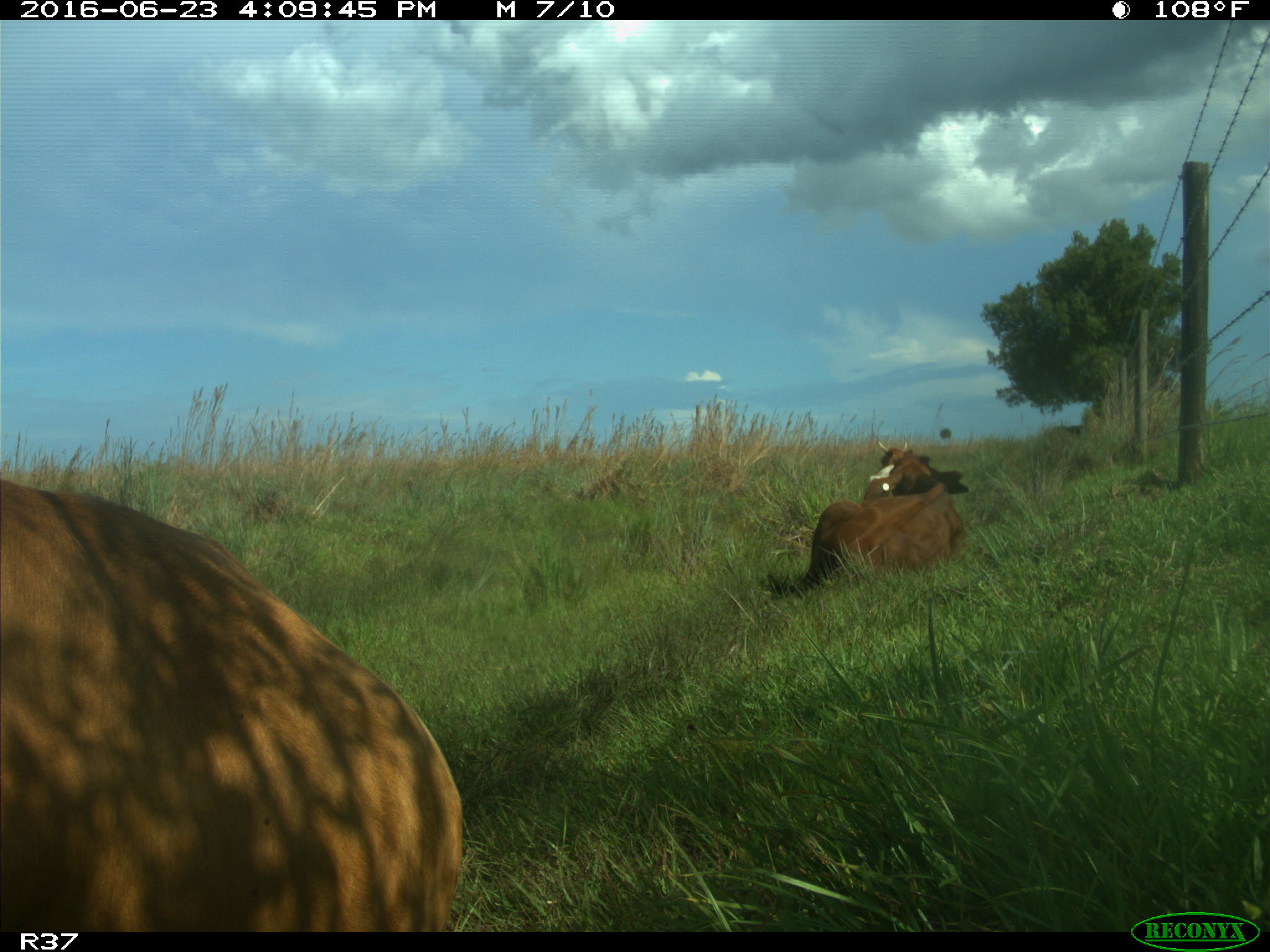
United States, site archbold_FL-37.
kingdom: Animalia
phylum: Chordata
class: Mammalia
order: Artiodactyla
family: Bovidae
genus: Bos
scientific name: Bos taurus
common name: domestic cow